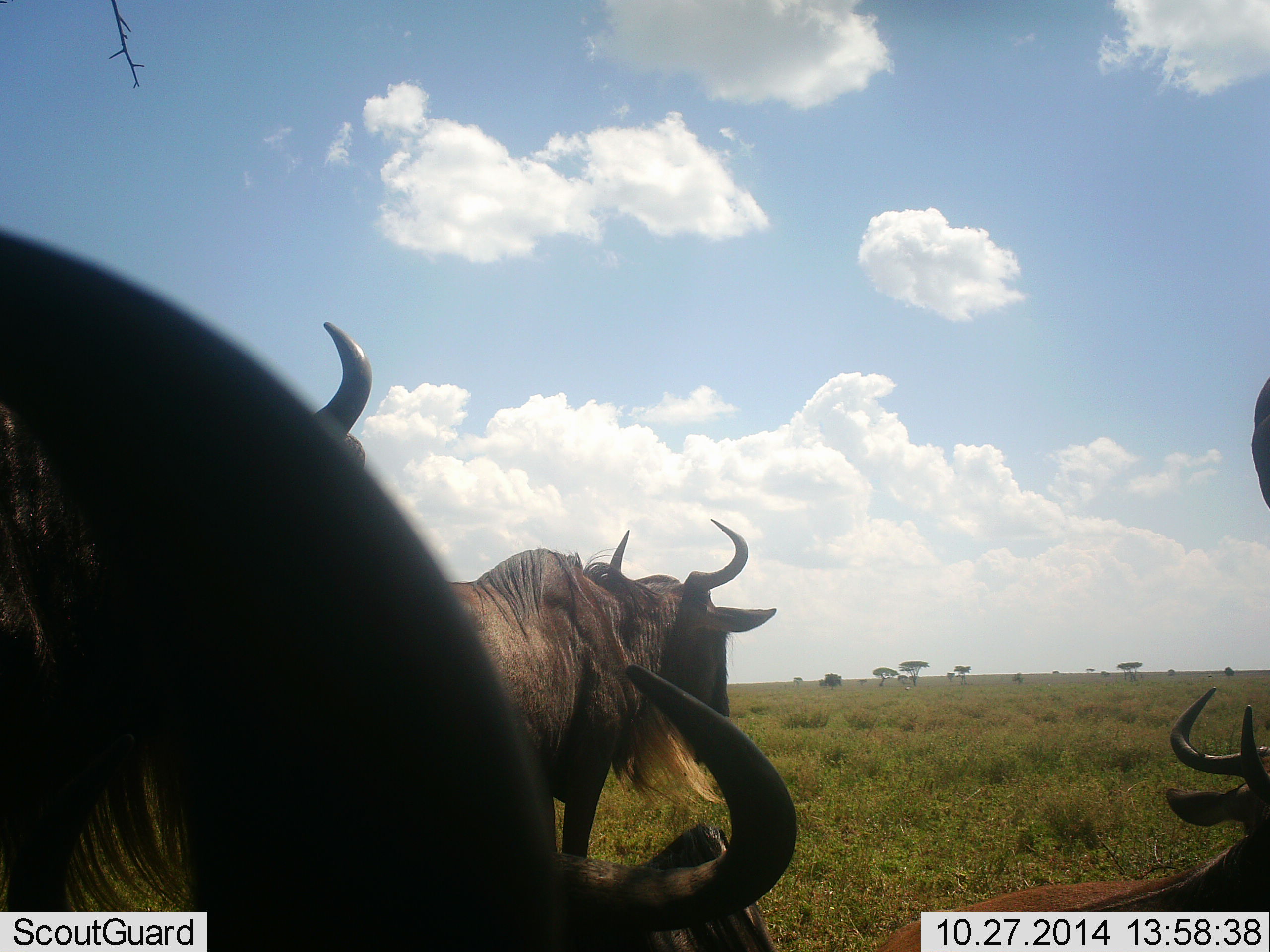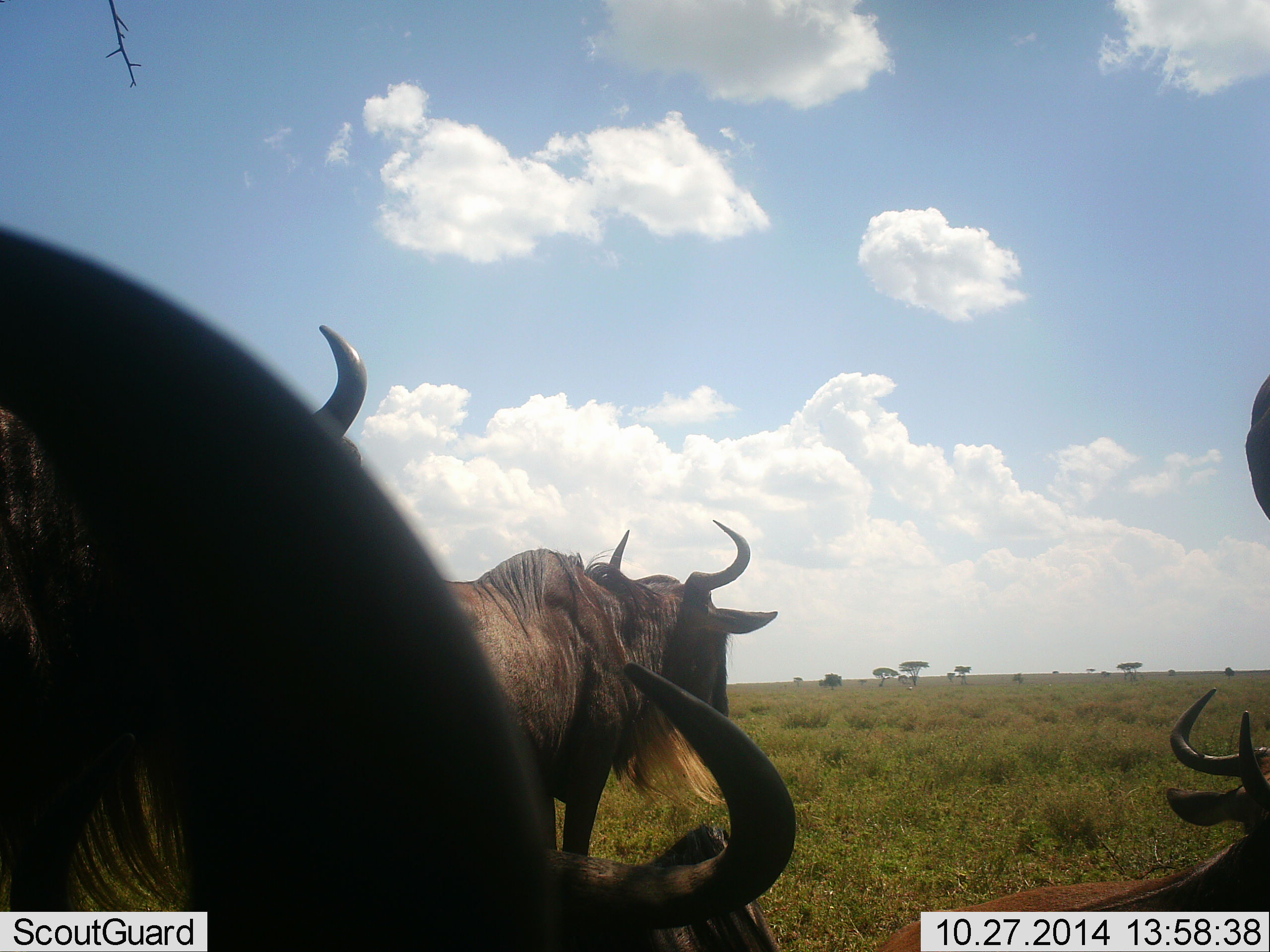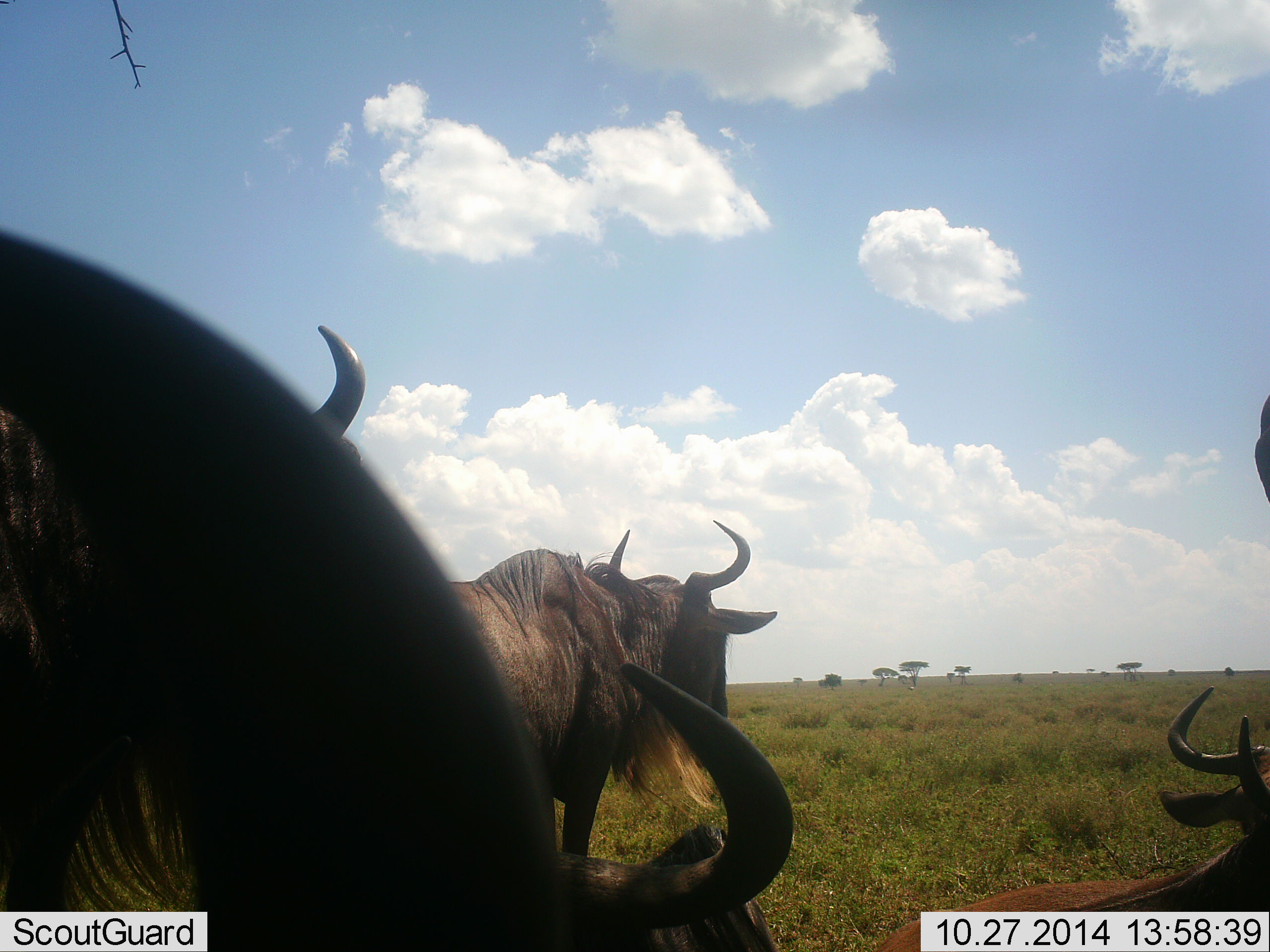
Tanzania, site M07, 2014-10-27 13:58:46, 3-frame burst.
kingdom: Animalia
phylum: Chordata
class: Mammalia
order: Artiodactyla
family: Bovidae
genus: Connochaetes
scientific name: Connochaetes taurinus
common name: blue wildebeest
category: wildebeest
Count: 5.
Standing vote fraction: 91%.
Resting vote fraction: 73%.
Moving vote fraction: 0%.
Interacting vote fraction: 0%.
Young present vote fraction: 0%.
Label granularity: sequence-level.